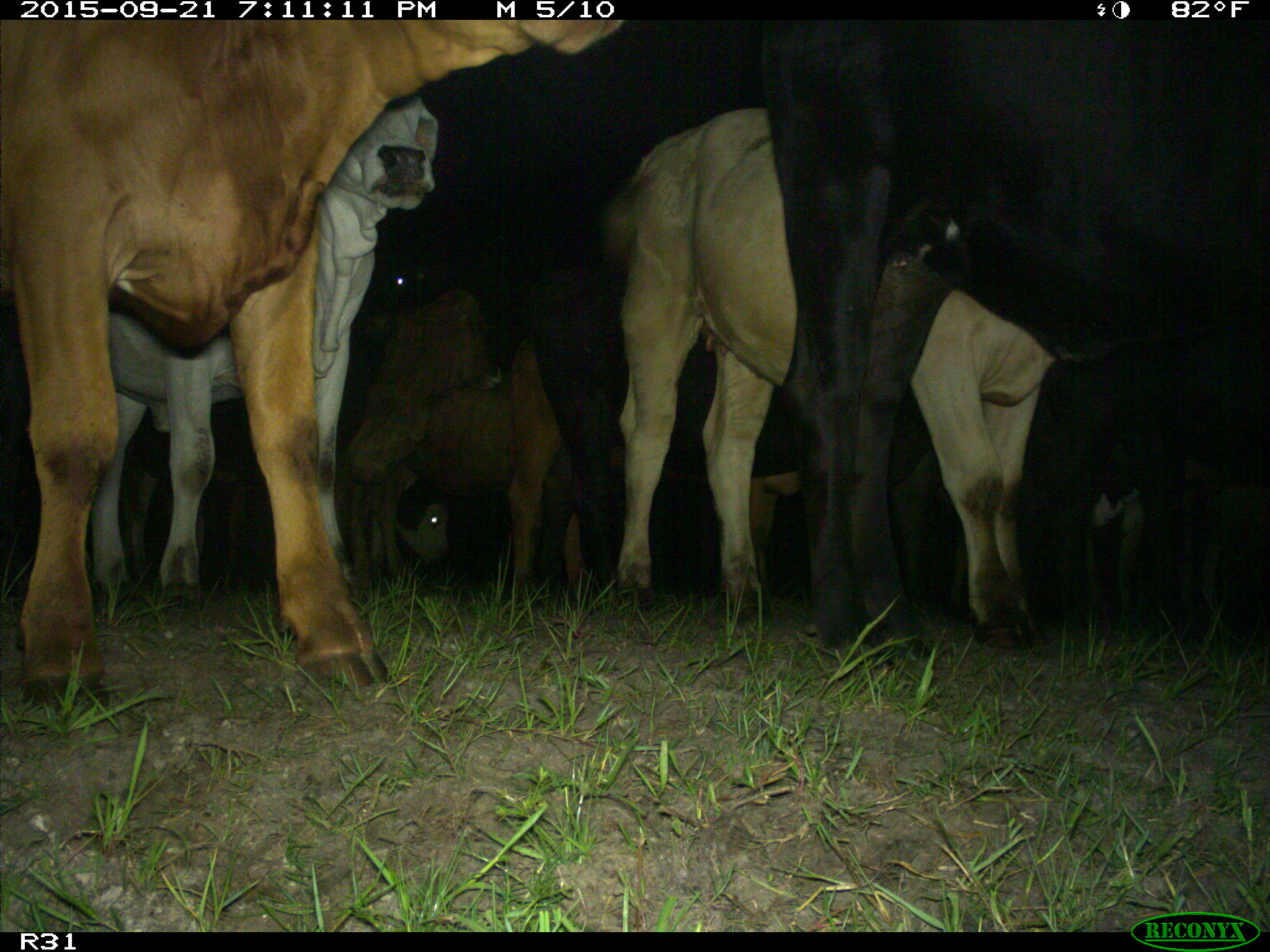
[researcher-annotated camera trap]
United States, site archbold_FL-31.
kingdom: Animalia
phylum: Chordata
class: Mammalia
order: Artiodactyla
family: Bovidae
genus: Bos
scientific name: Bos taurus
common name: domestic cow